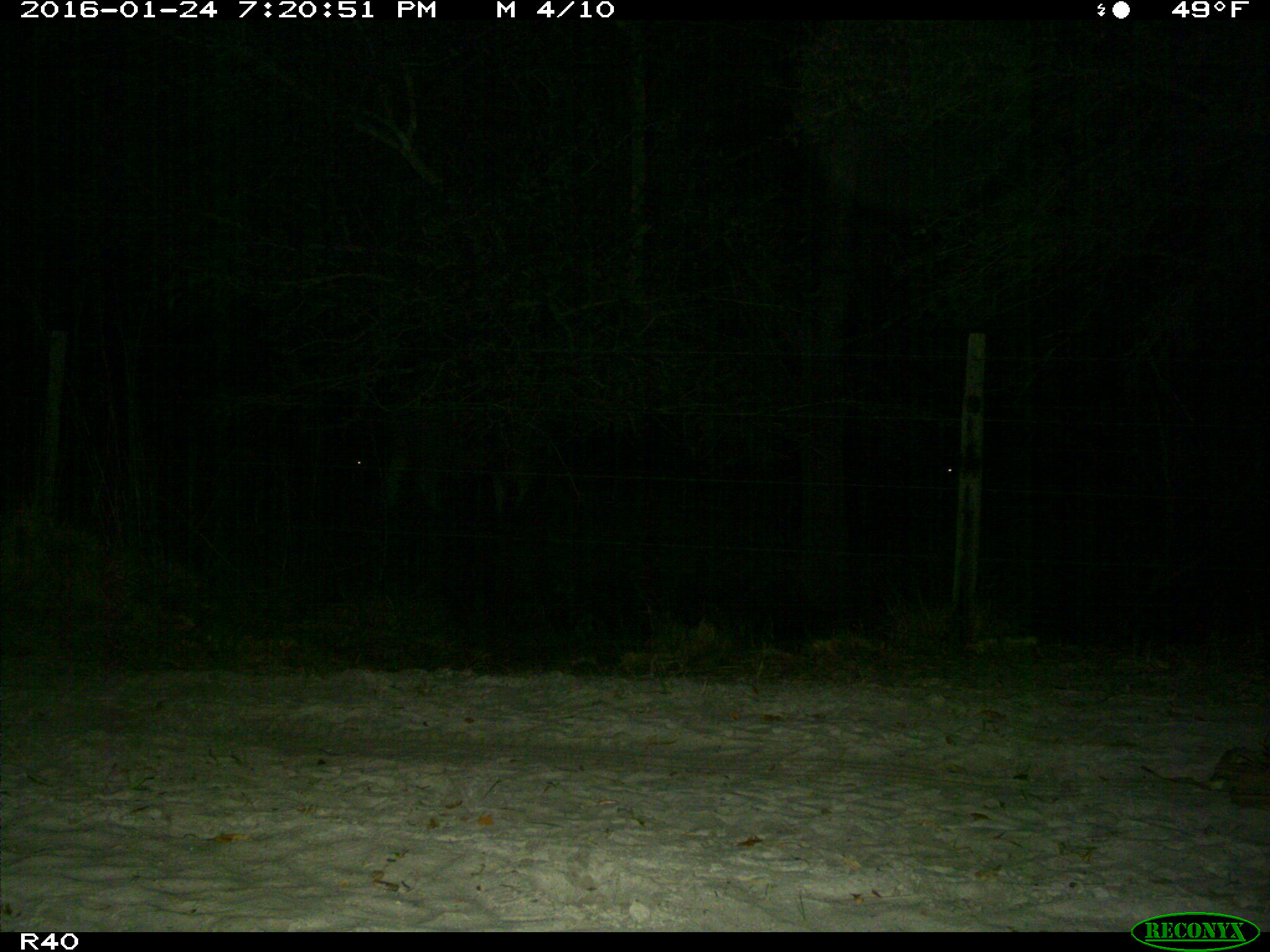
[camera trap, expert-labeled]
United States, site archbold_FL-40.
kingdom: Animalia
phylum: Chordata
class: Mammalia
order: Artiodactyla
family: Bovidae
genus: Bos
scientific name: Bos taurus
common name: domestic cow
Bos taurus (domestic cow).